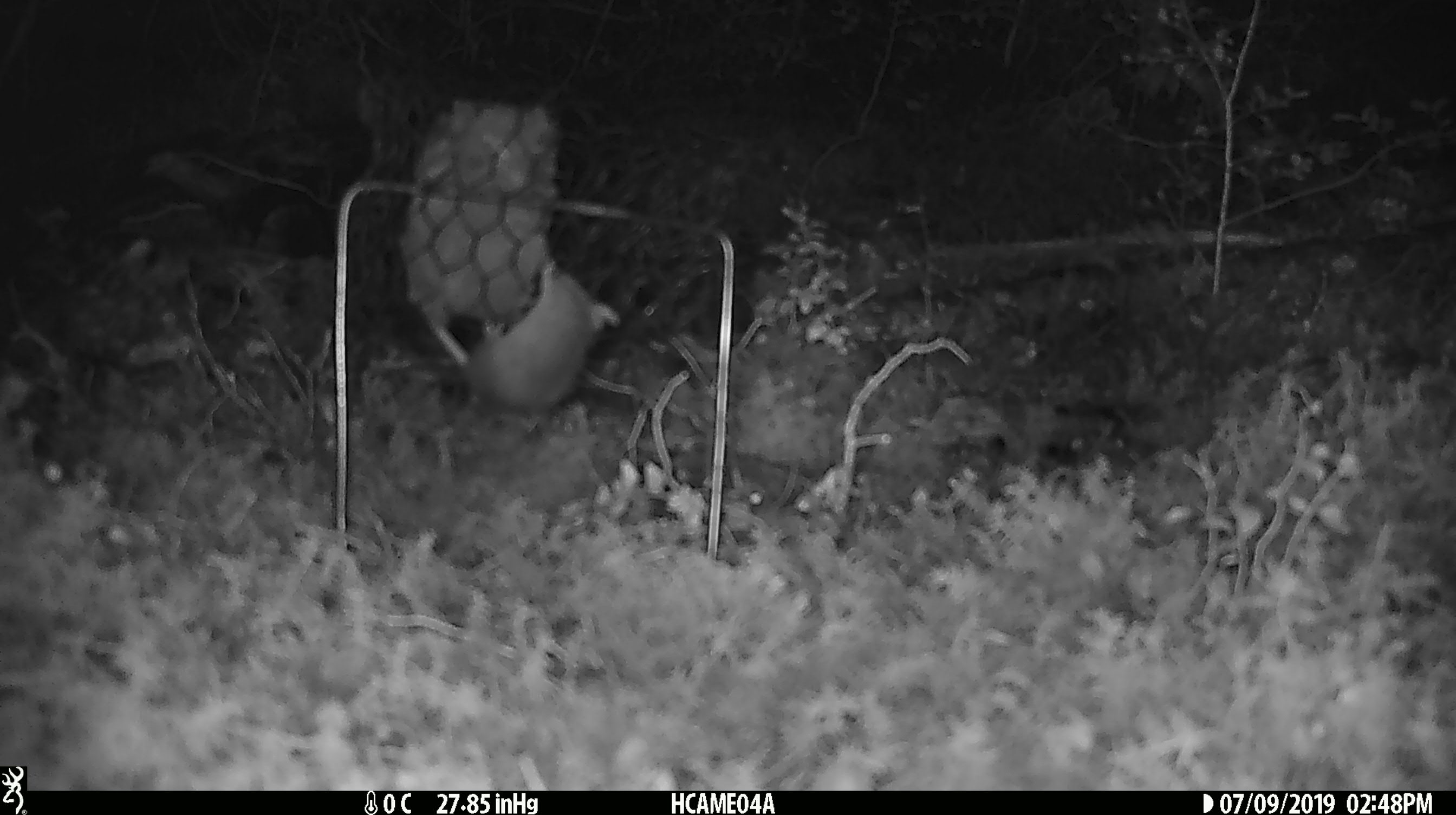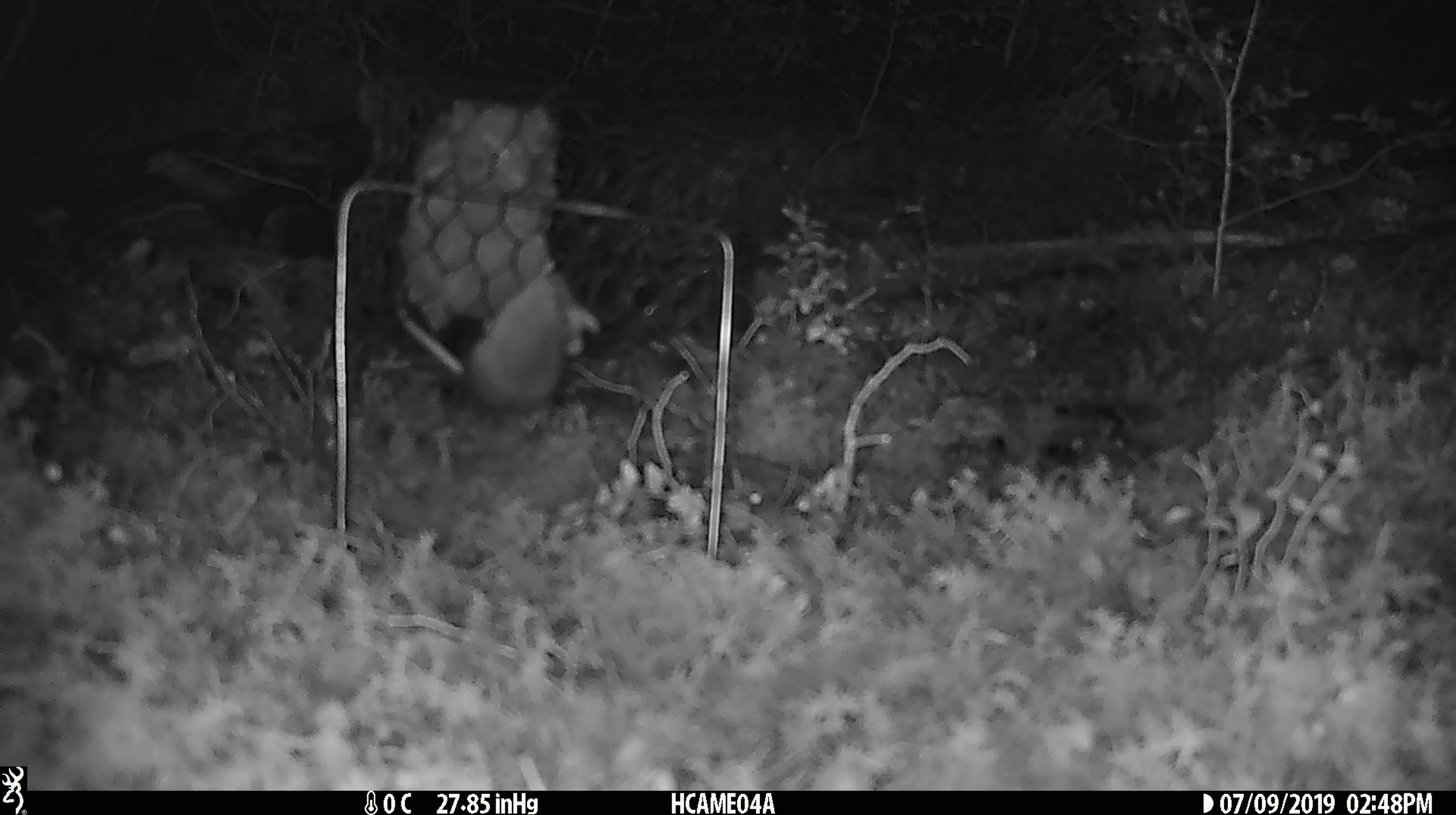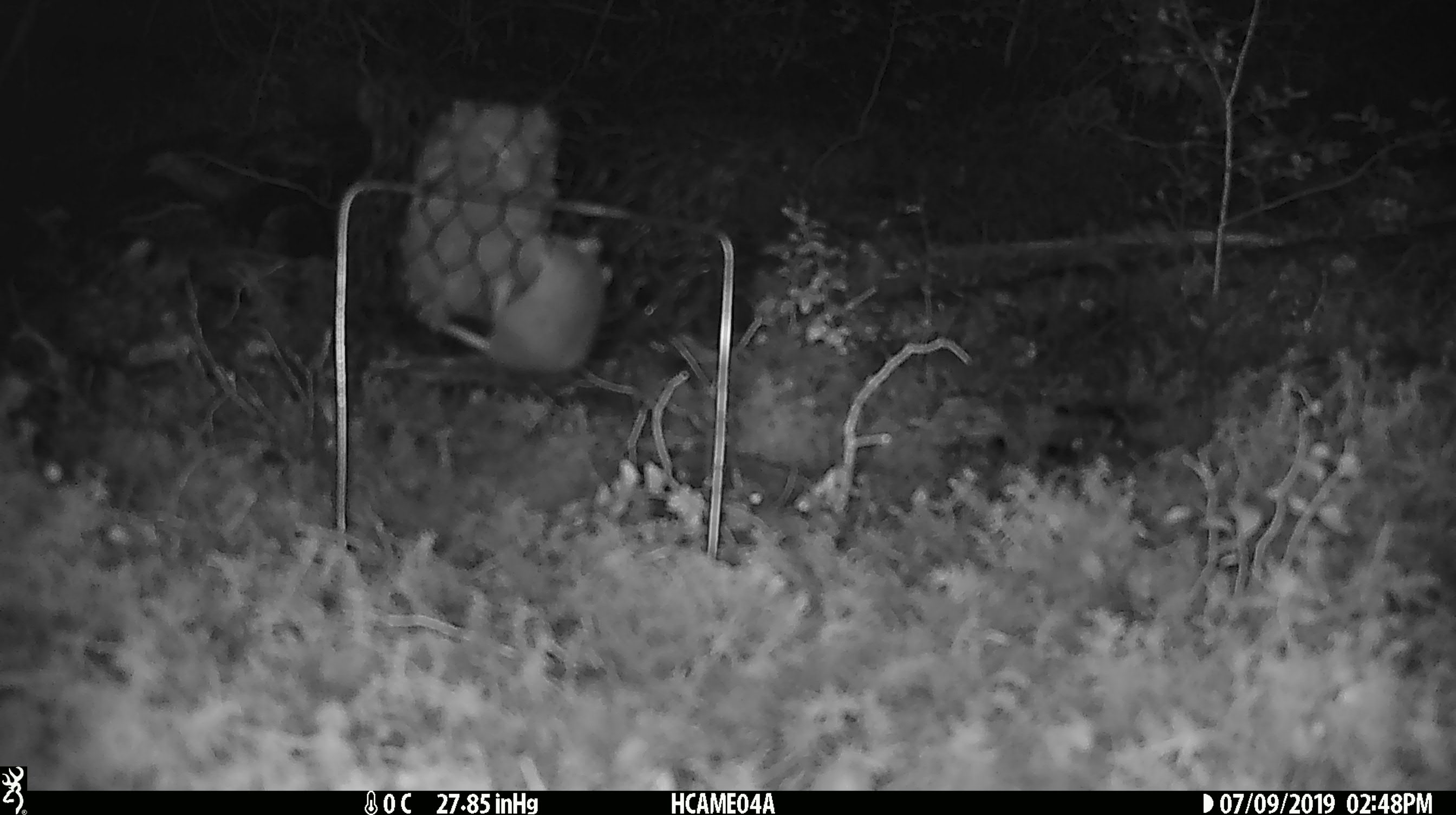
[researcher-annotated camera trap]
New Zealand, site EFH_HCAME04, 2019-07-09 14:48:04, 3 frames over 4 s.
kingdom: Animalia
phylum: Chordata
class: Mammalia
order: Rodentia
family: Muridae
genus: Mus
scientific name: Mus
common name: mouse